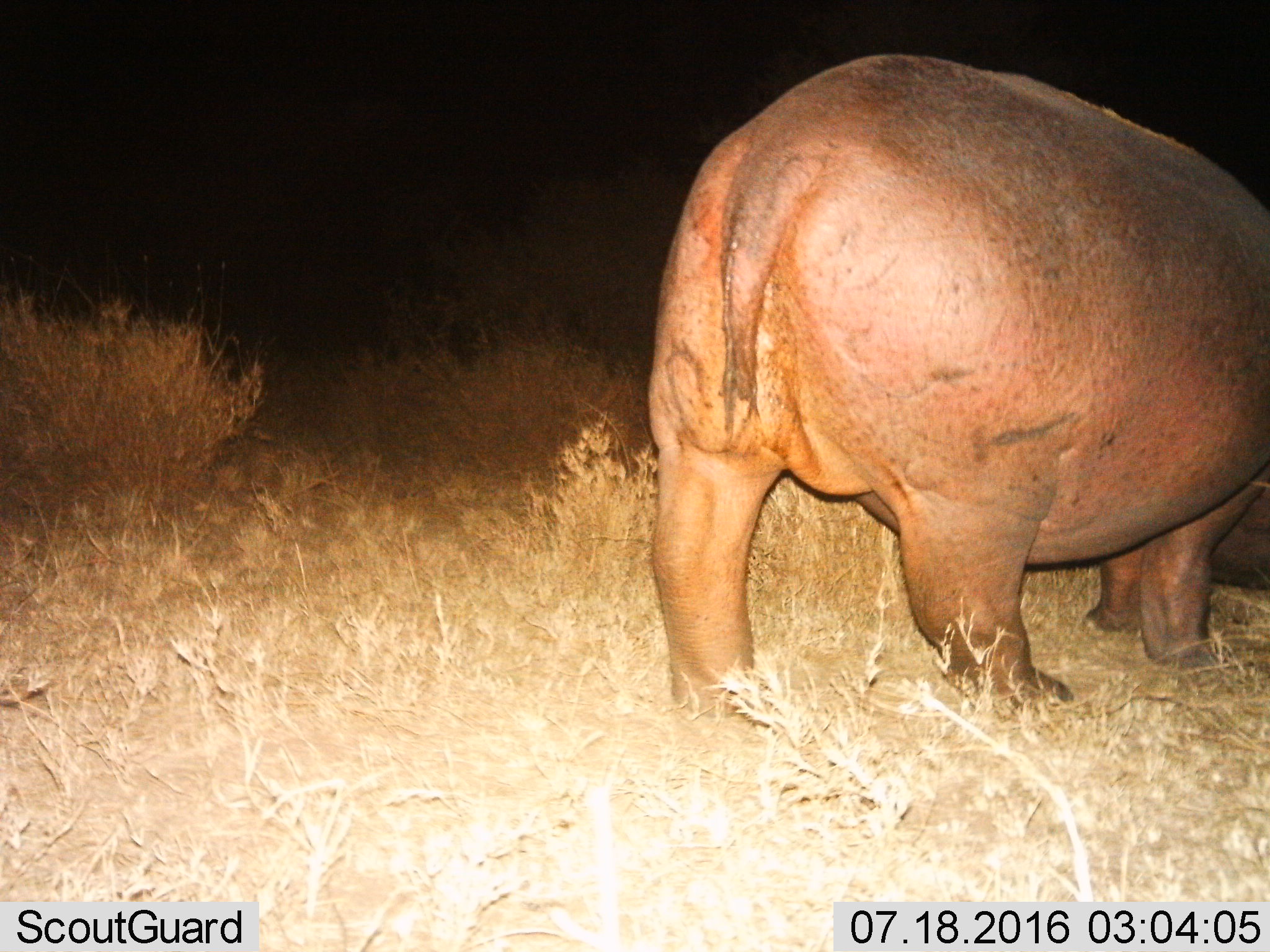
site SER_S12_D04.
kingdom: Animalia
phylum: Chordata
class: Mammalia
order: Artiodactyla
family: Hippopotamidae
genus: Hippopotamus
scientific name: Hippopotamus amphibius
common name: hippopotamus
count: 1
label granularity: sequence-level